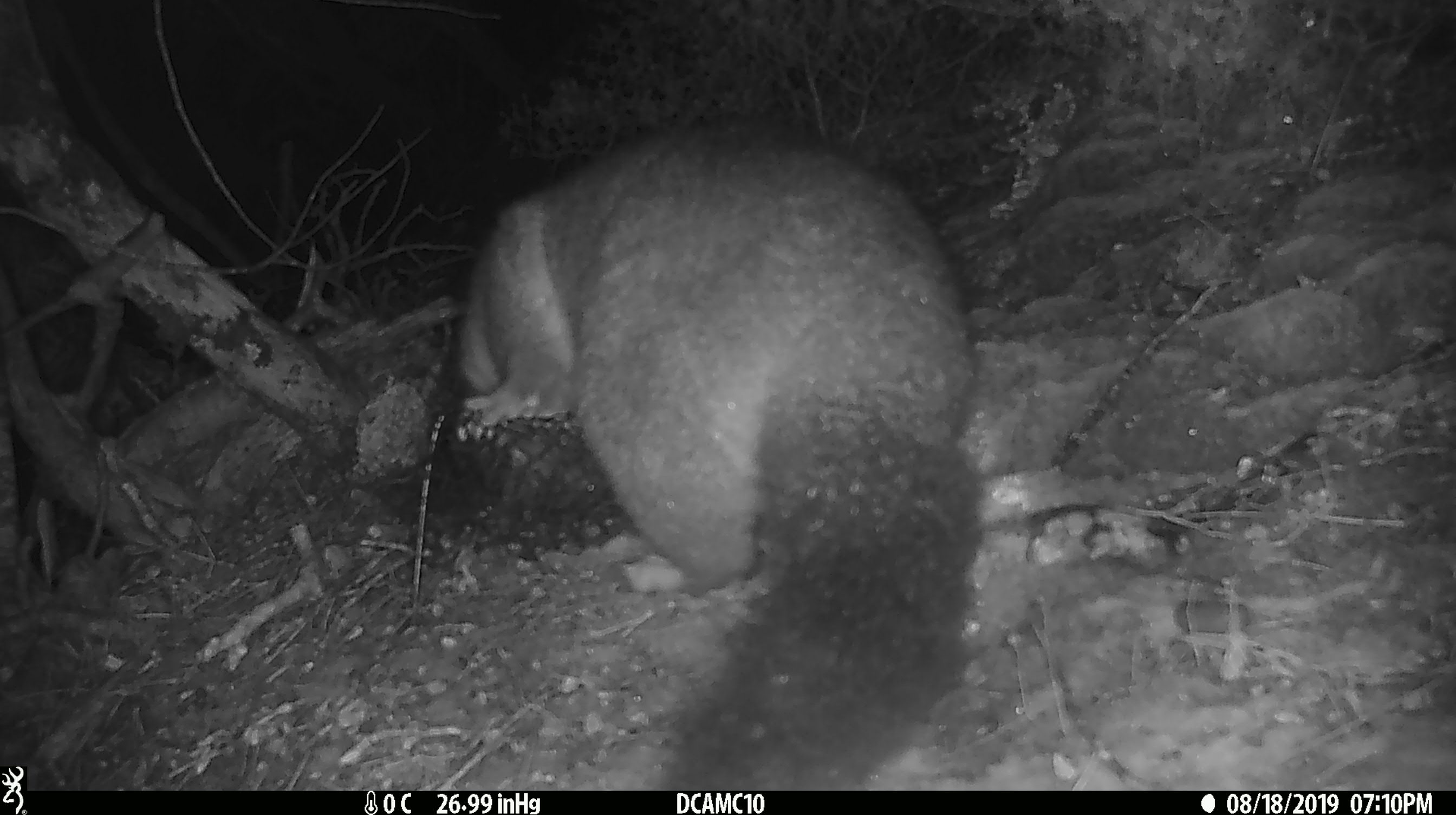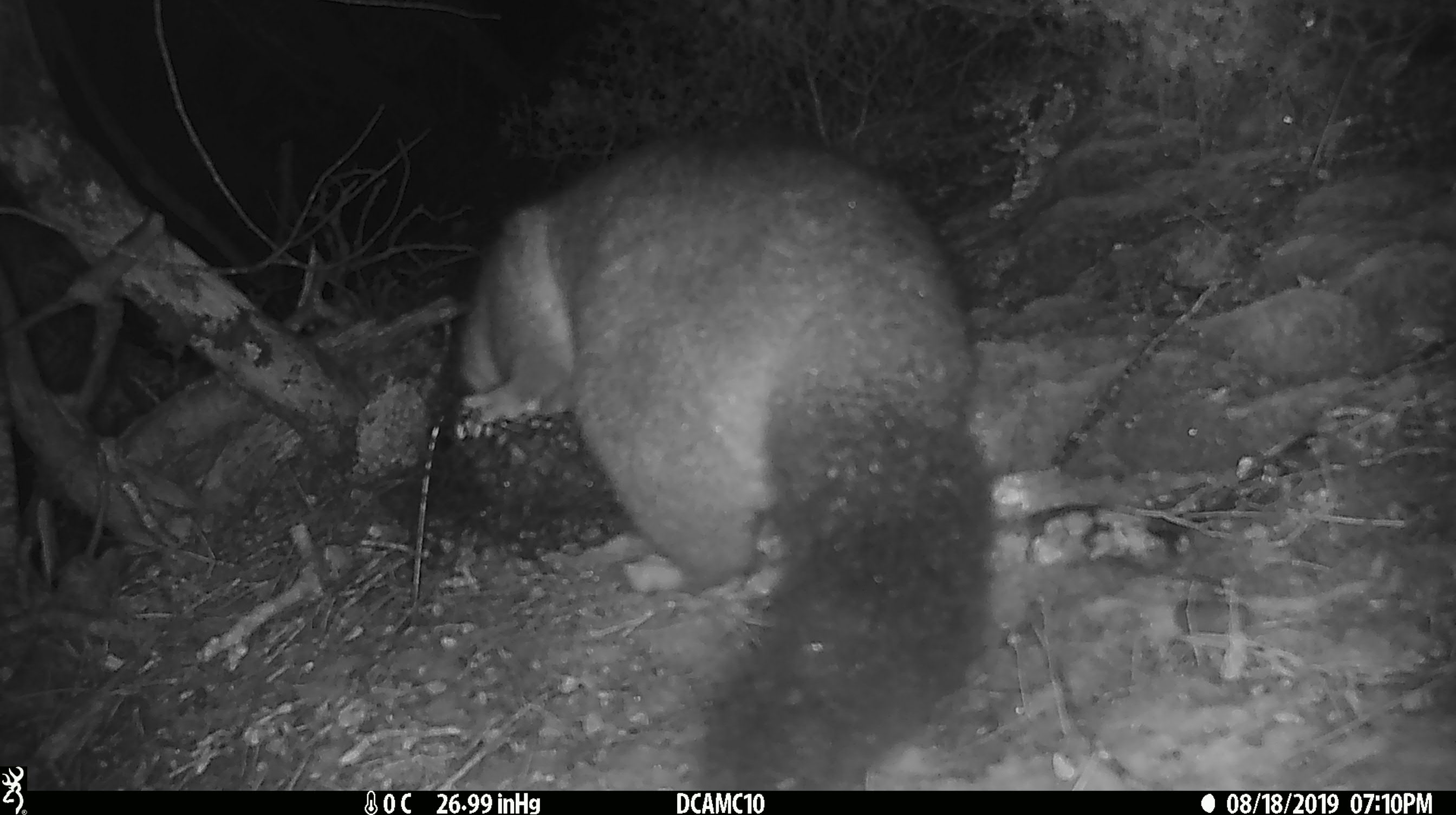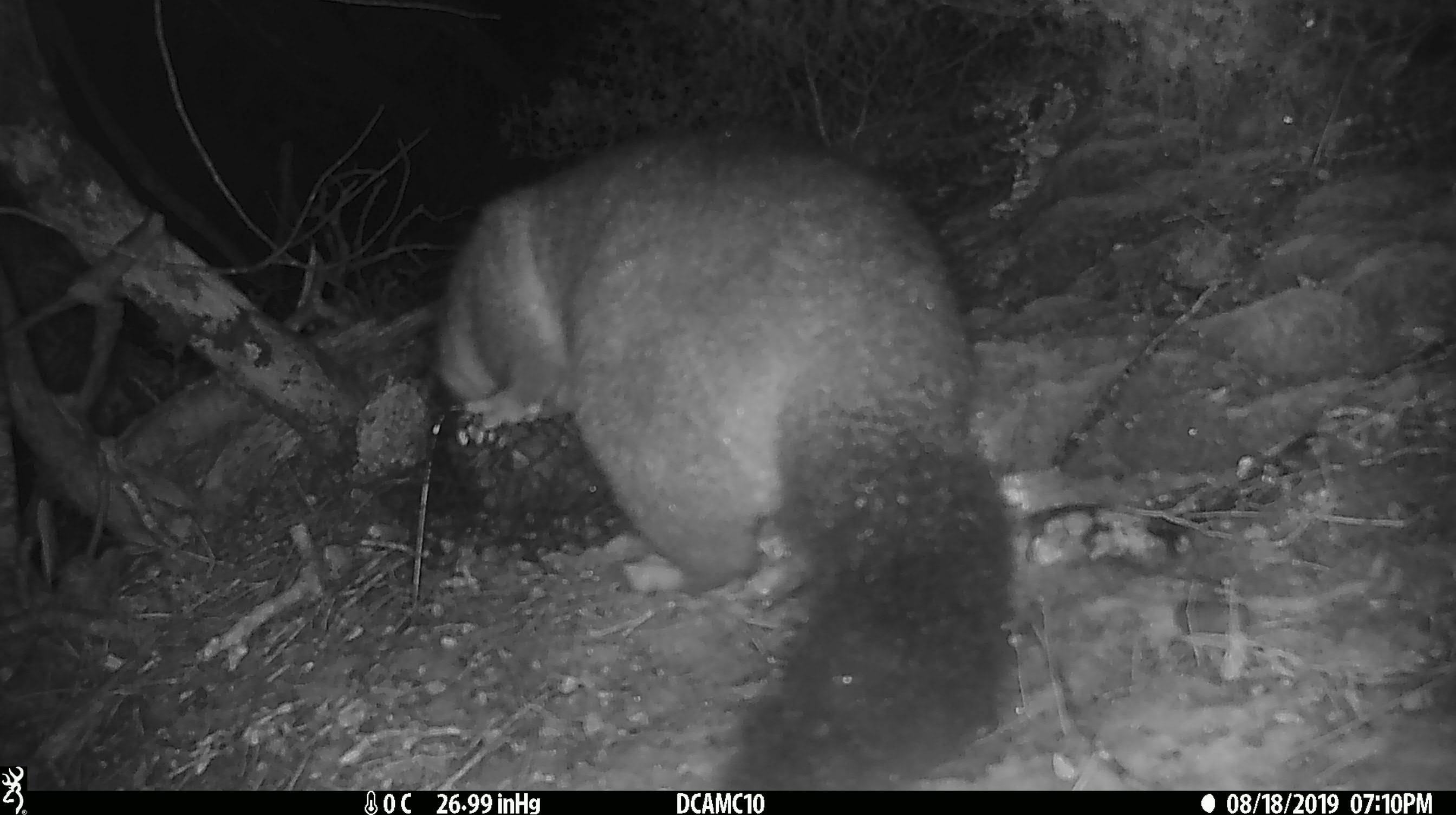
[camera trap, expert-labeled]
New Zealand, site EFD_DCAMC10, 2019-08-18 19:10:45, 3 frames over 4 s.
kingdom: Animalia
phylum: Chordata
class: Mammalia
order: Diprotodontia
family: Phalangeridae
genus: Trichosurus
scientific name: Trichosurus vulpecula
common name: common brushtail possum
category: possum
Possum (common brushtail possum) (Trichosurus vulpecula).